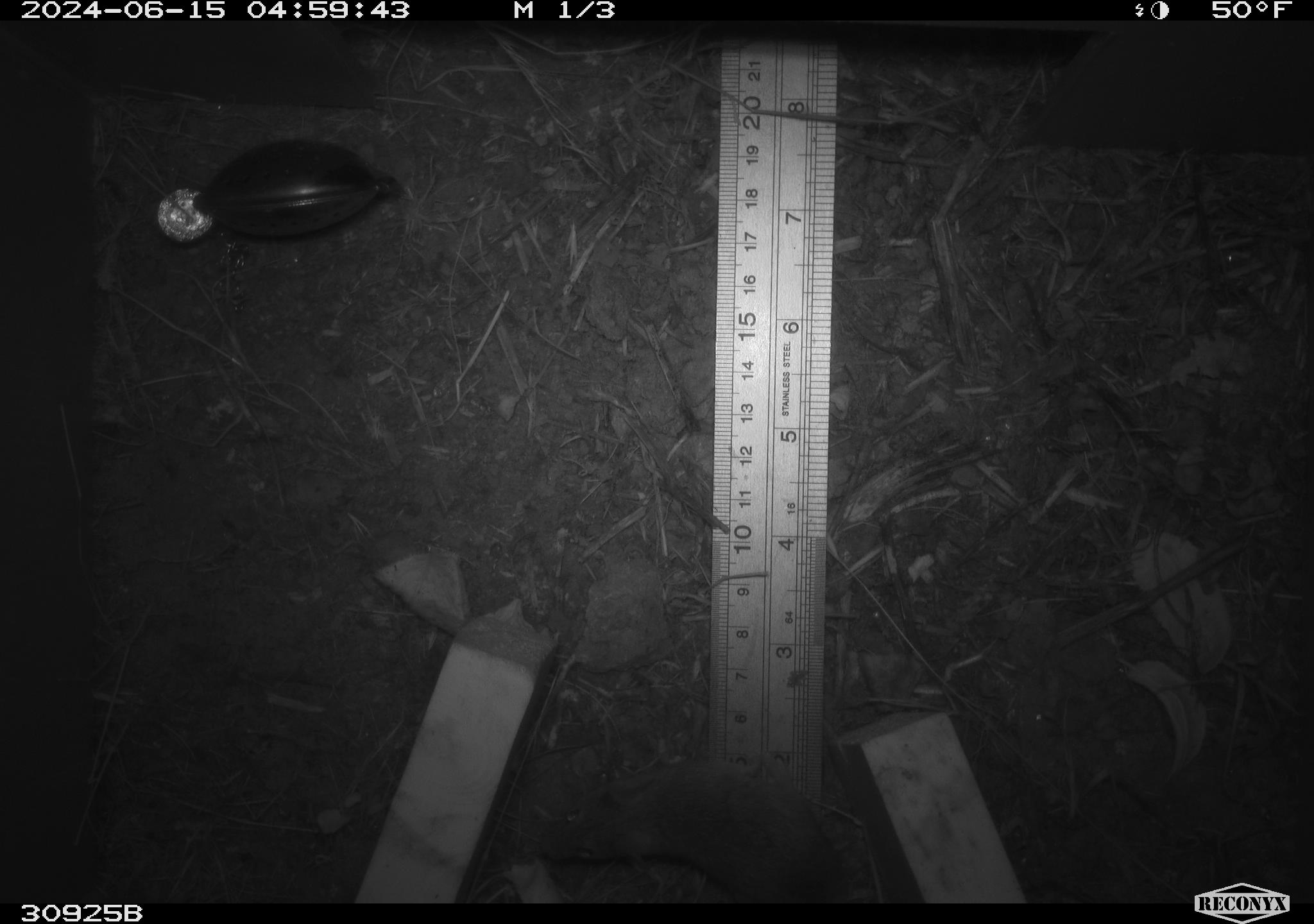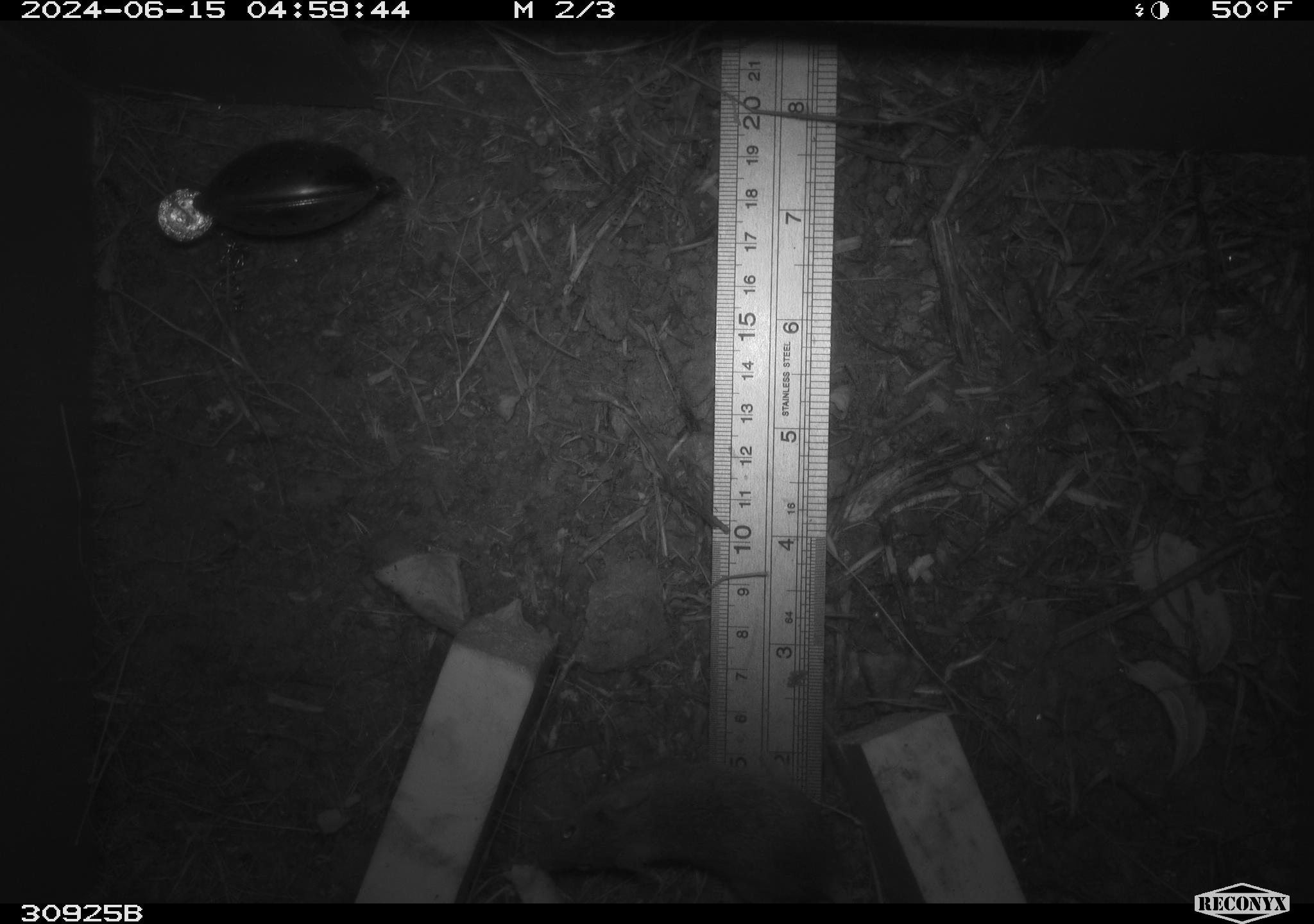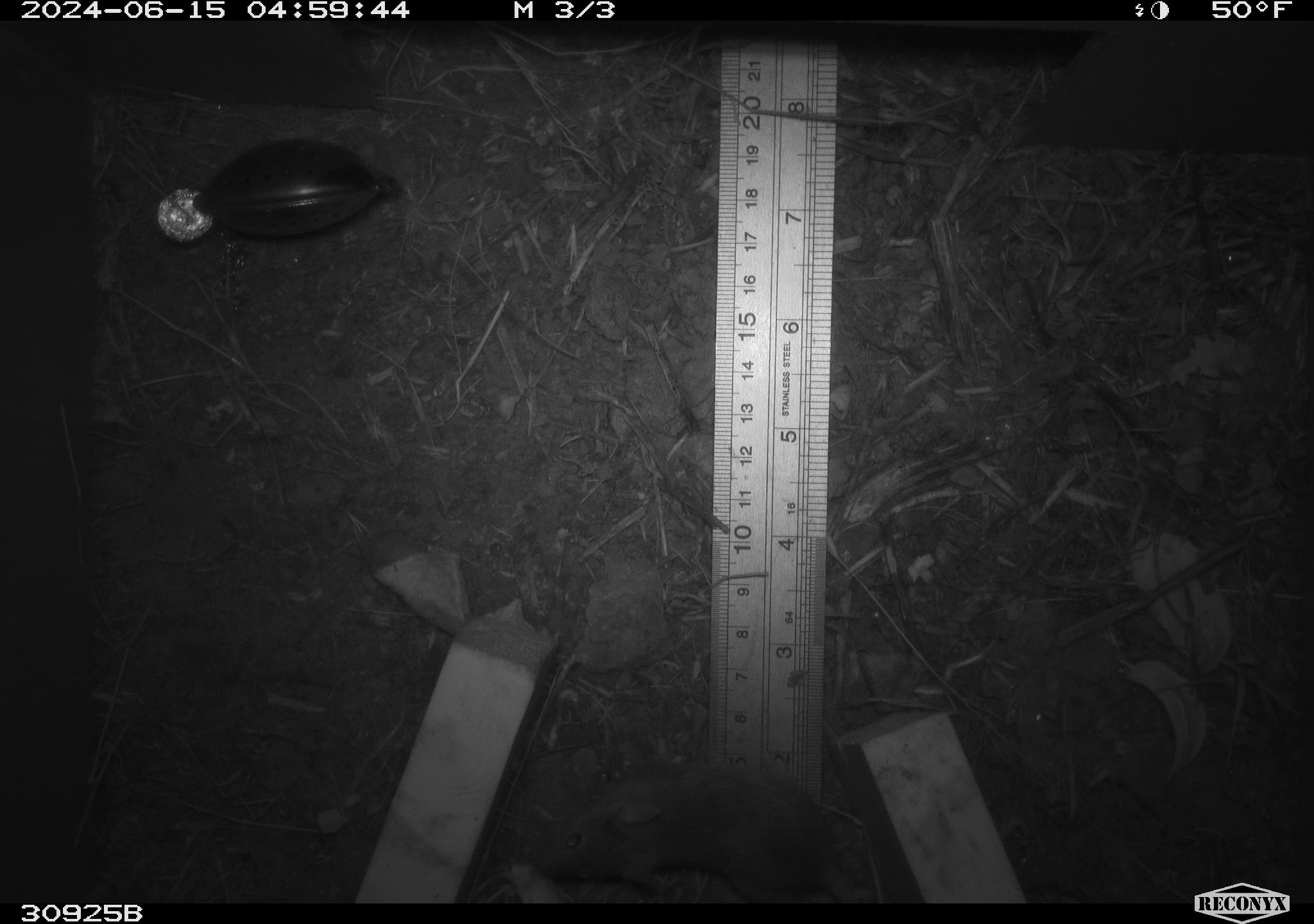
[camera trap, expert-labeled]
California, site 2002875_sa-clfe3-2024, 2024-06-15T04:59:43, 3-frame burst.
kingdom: Animalia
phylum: Chordata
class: Mammalia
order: Rodentia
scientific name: Rodentia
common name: rodent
Rodent (Rodentia).